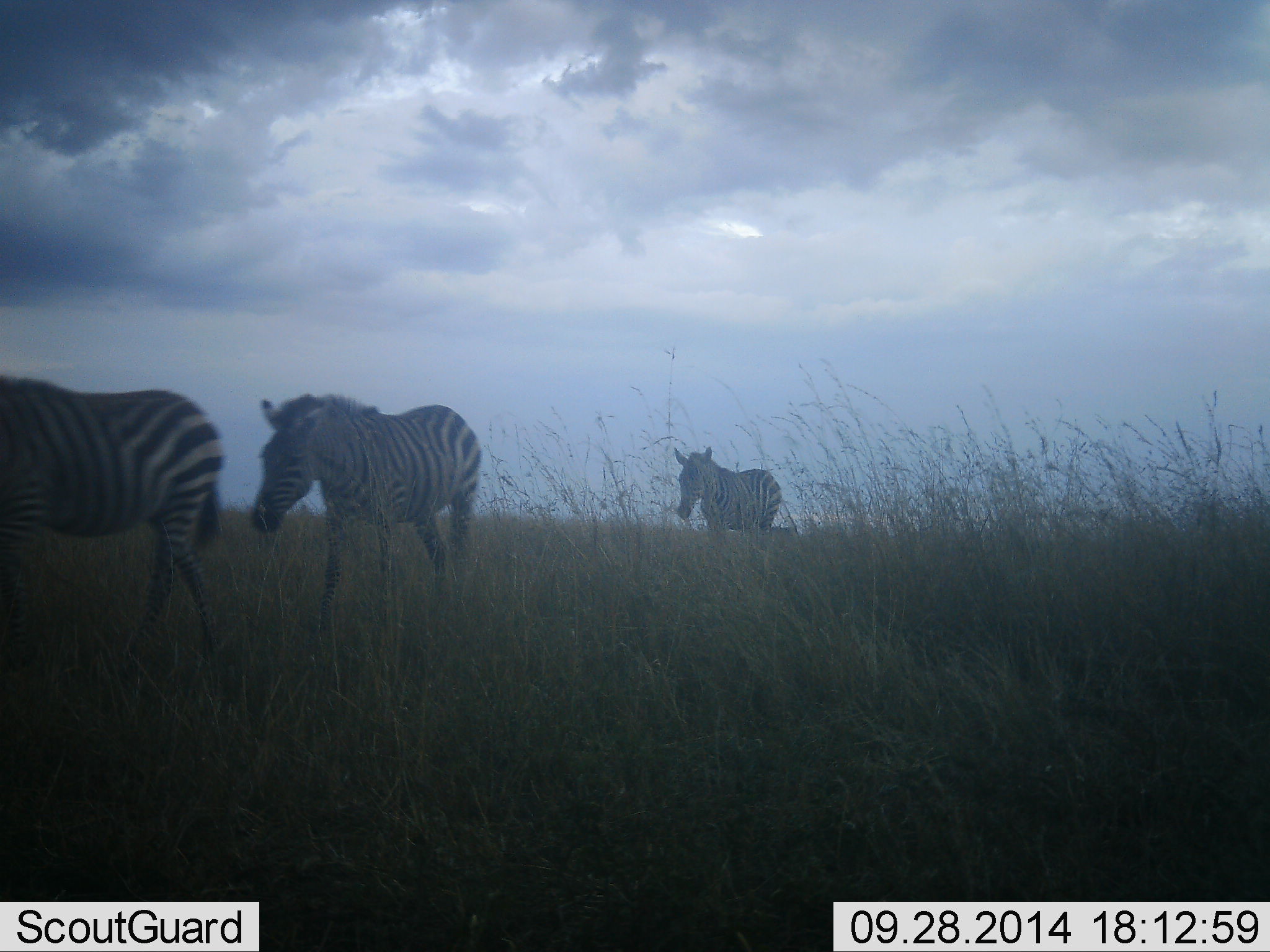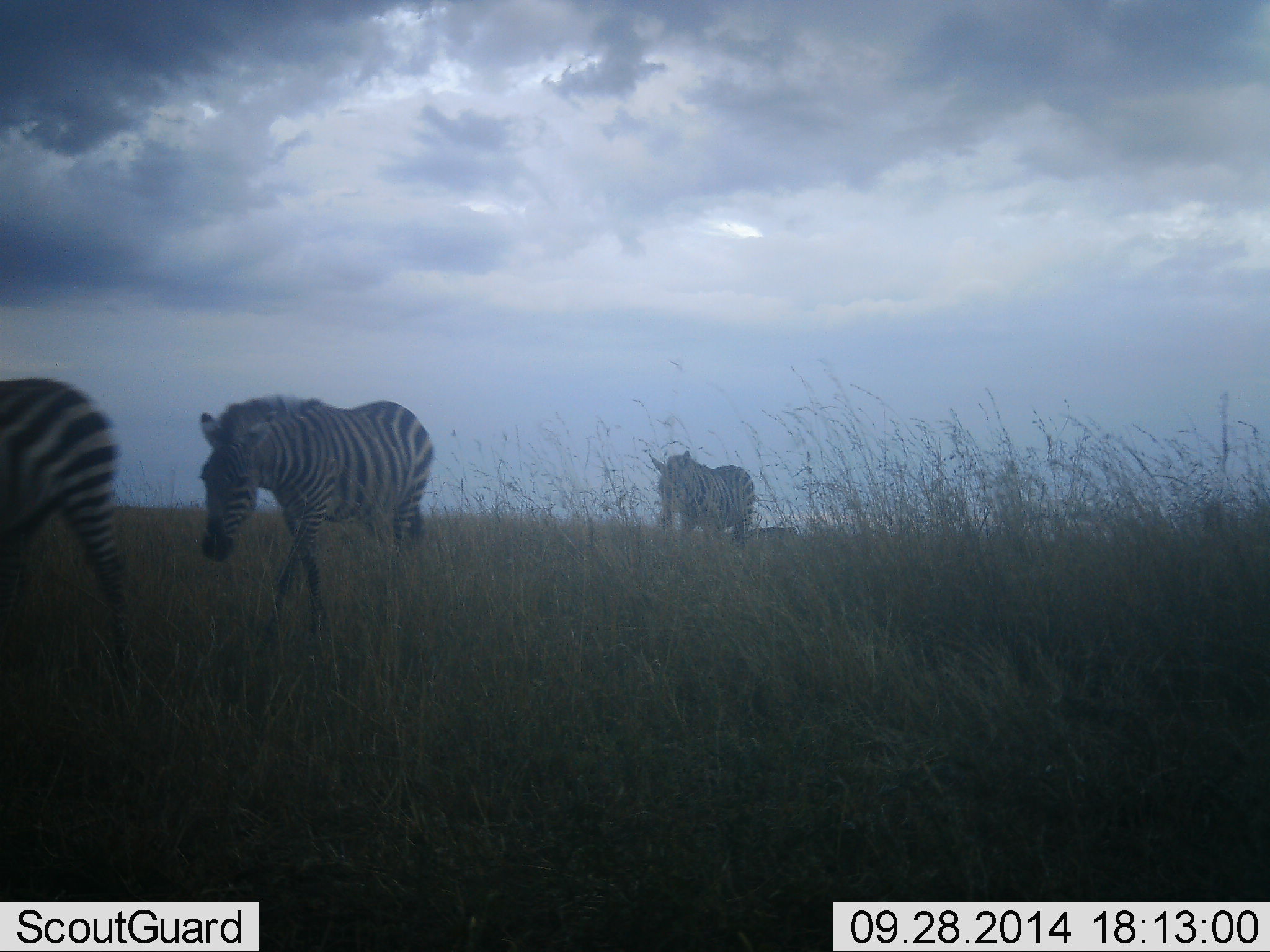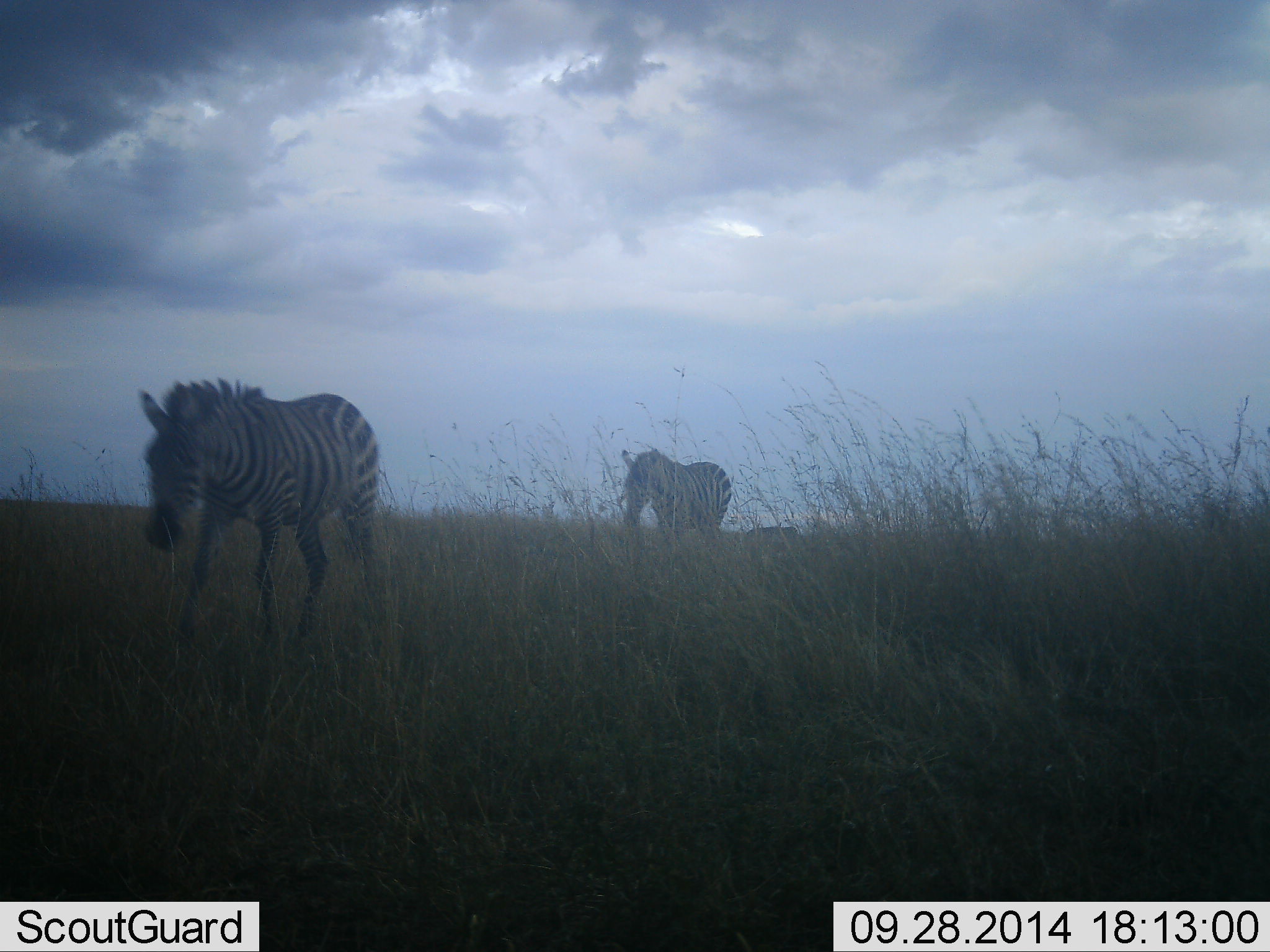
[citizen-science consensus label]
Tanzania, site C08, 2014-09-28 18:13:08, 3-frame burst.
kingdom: Animalia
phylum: Chordata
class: Mammalia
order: Perissodactyla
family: Equidae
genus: Equus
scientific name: Equus quagga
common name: plains zebra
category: zebra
Zebra (plains zebra) (Equus quagga), count 3. Behavior (volunteer vote fractions): standing 10%, resting 0%, moving 100%, interacting 0%. Young present (vote fraction): 0%. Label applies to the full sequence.